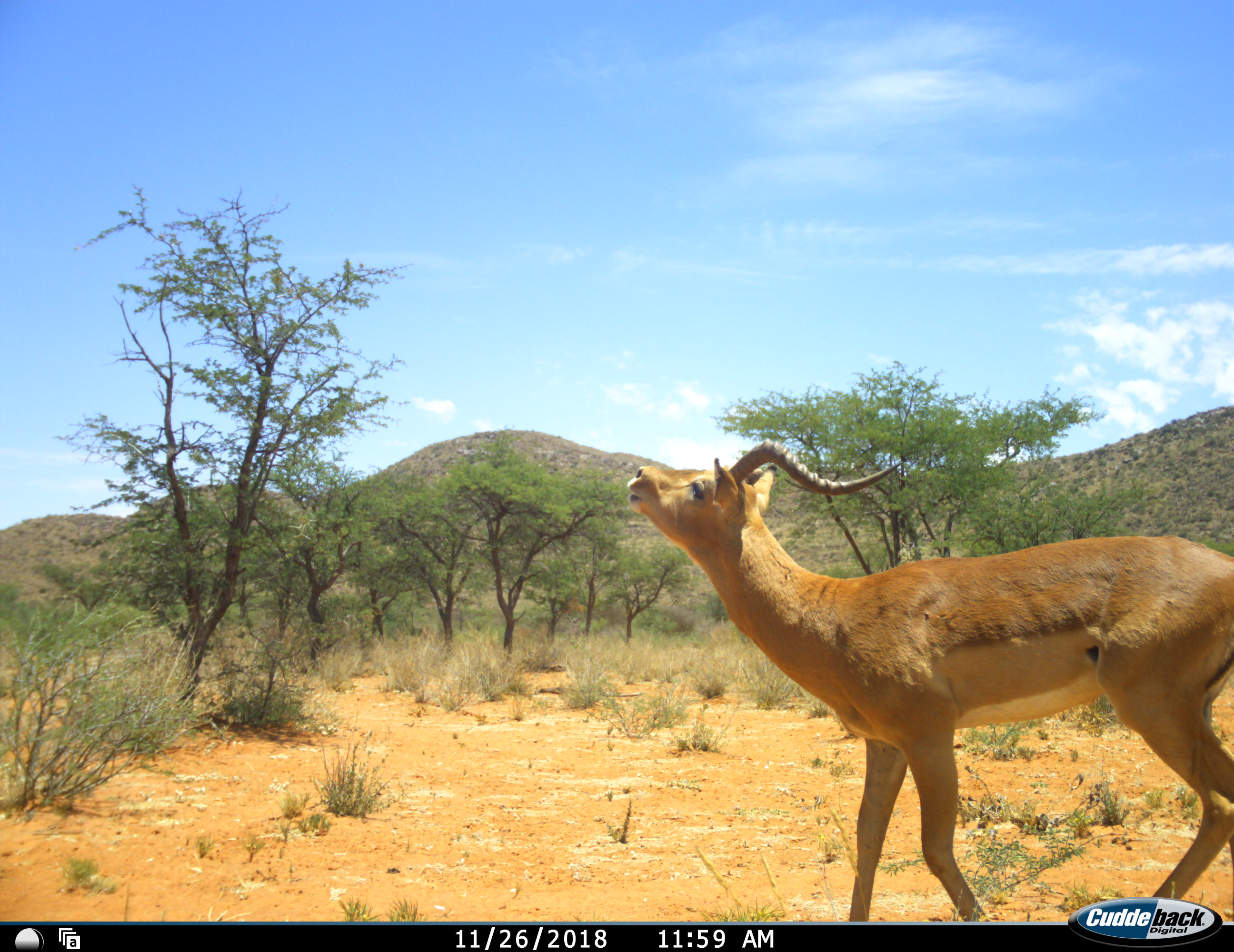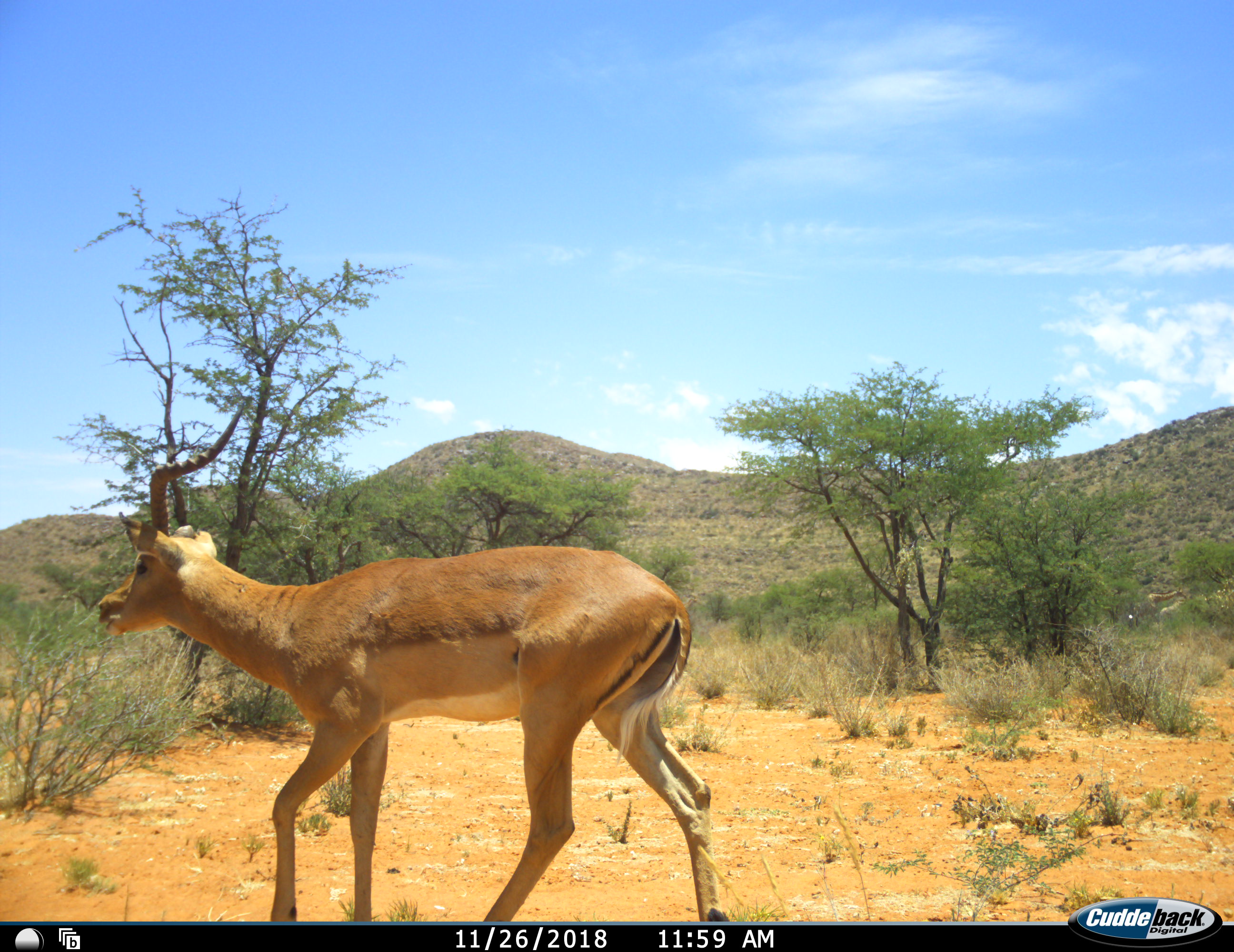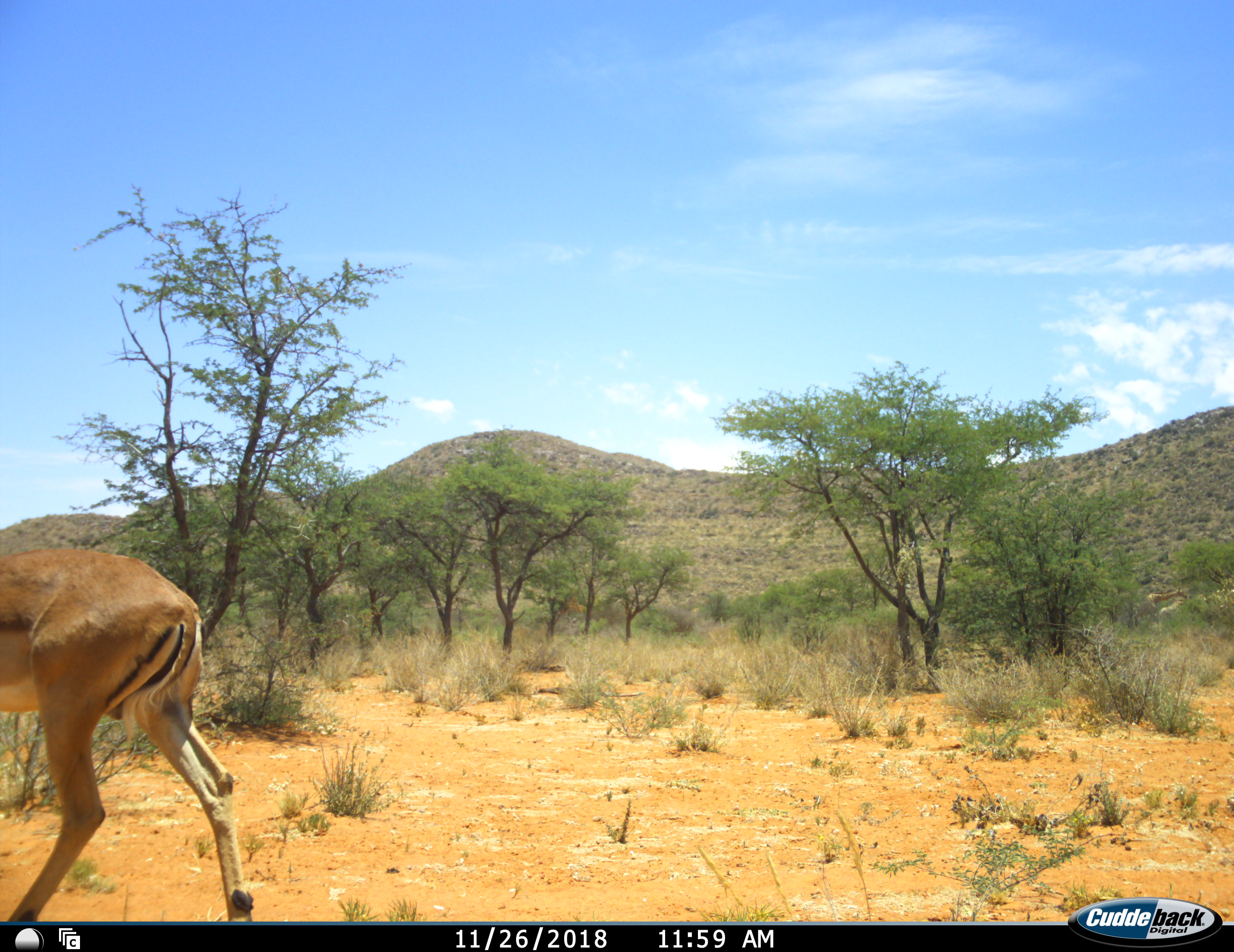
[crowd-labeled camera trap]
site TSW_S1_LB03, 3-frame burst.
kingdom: Animalia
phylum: Chordata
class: Mammalia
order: Artiodactyla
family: Bovidae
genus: Aepyceros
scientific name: Aepyceros melampus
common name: impala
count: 1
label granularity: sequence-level